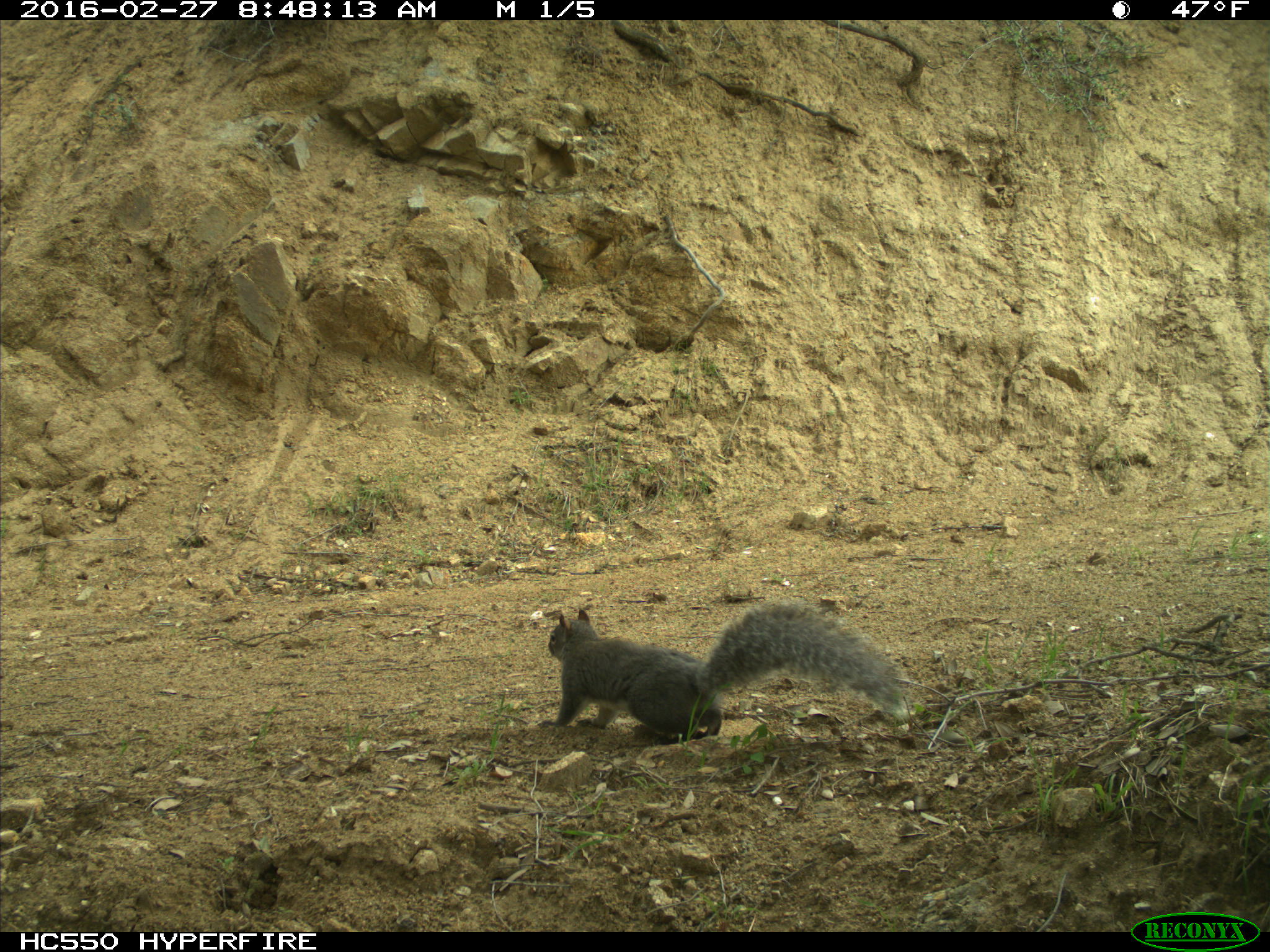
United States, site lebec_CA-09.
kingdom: Animalia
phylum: Chordata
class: Mammalia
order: Rodentia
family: Sciuridae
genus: Sciurus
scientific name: Sciurus carolinensis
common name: eastern gray squirrel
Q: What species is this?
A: Sciurus carolinensis (eastern gray squirrel).